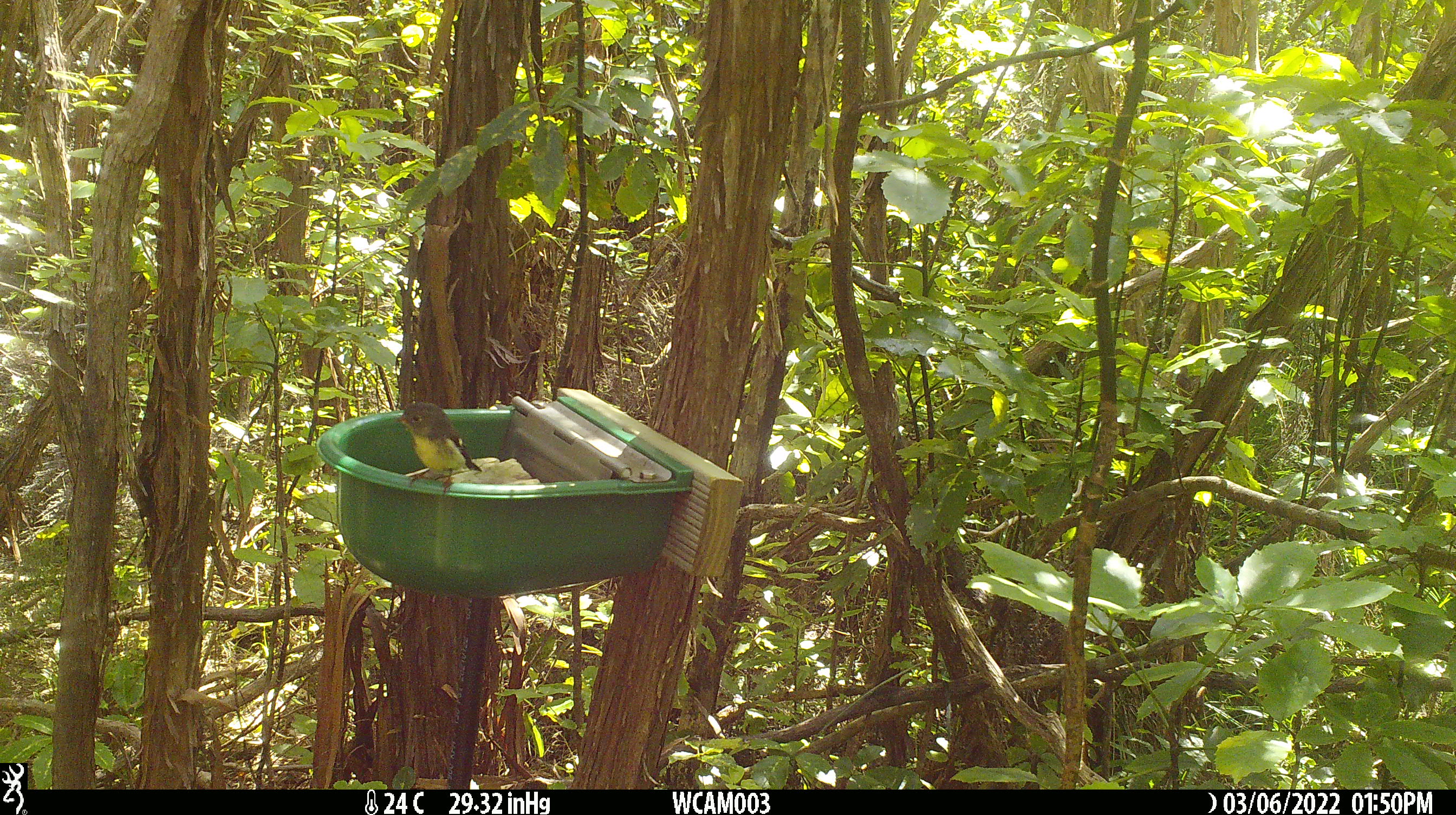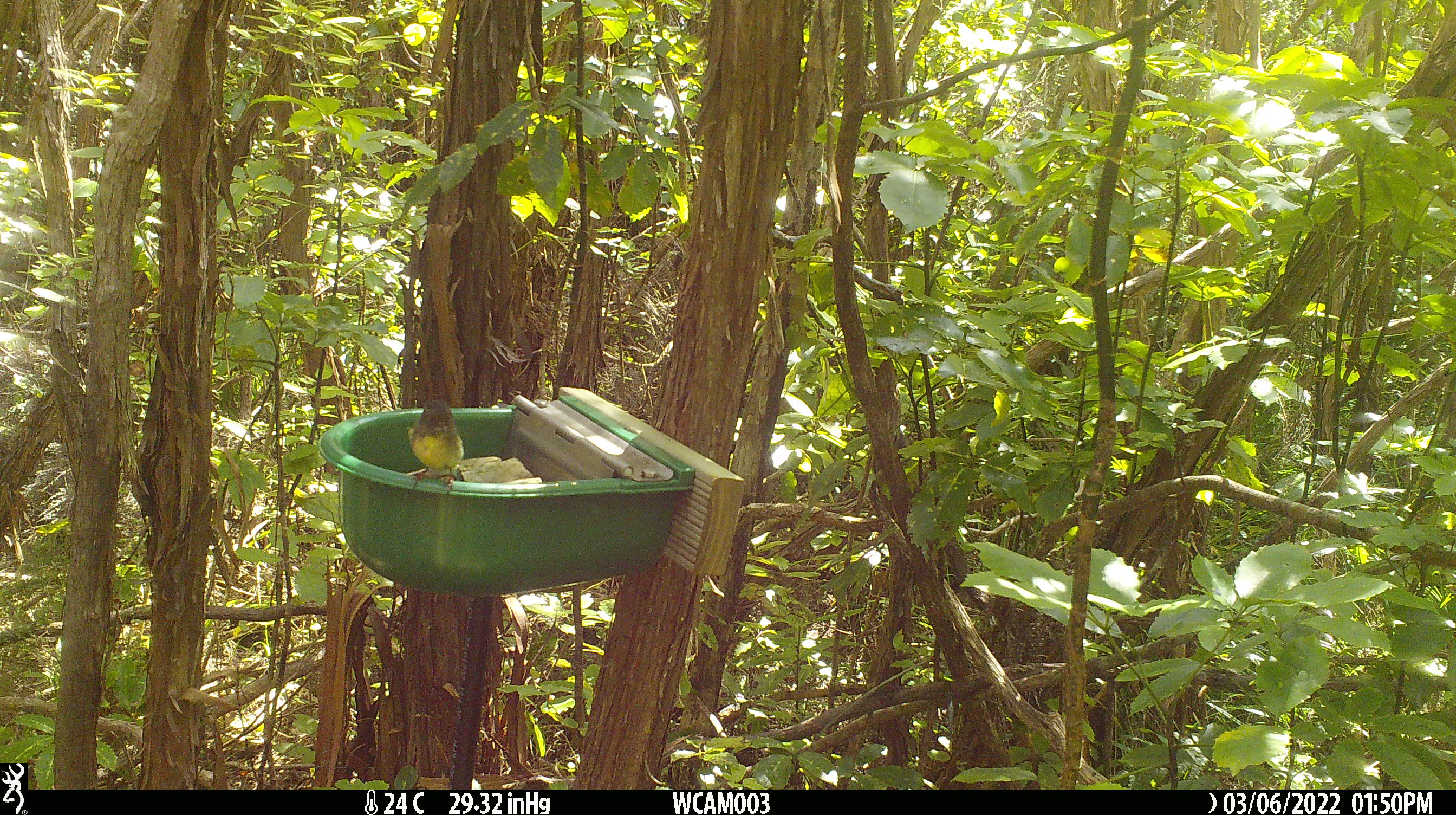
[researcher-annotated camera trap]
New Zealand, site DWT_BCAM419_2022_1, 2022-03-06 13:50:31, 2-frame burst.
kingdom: Animalia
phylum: Chordata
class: Aves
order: Passeriformes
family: Petroicidae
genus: Petroica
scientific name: Petroica macrocephala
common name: tomtit